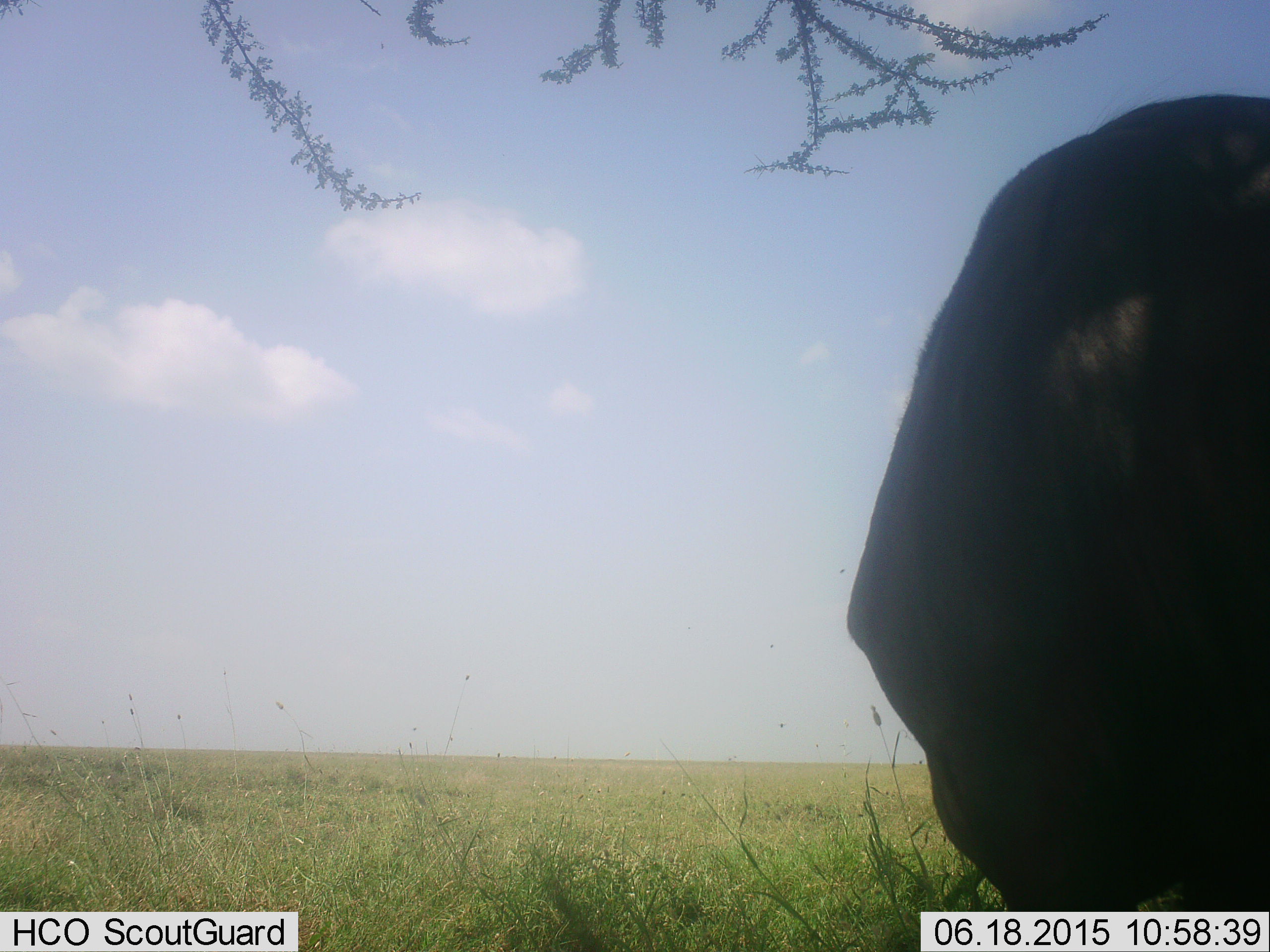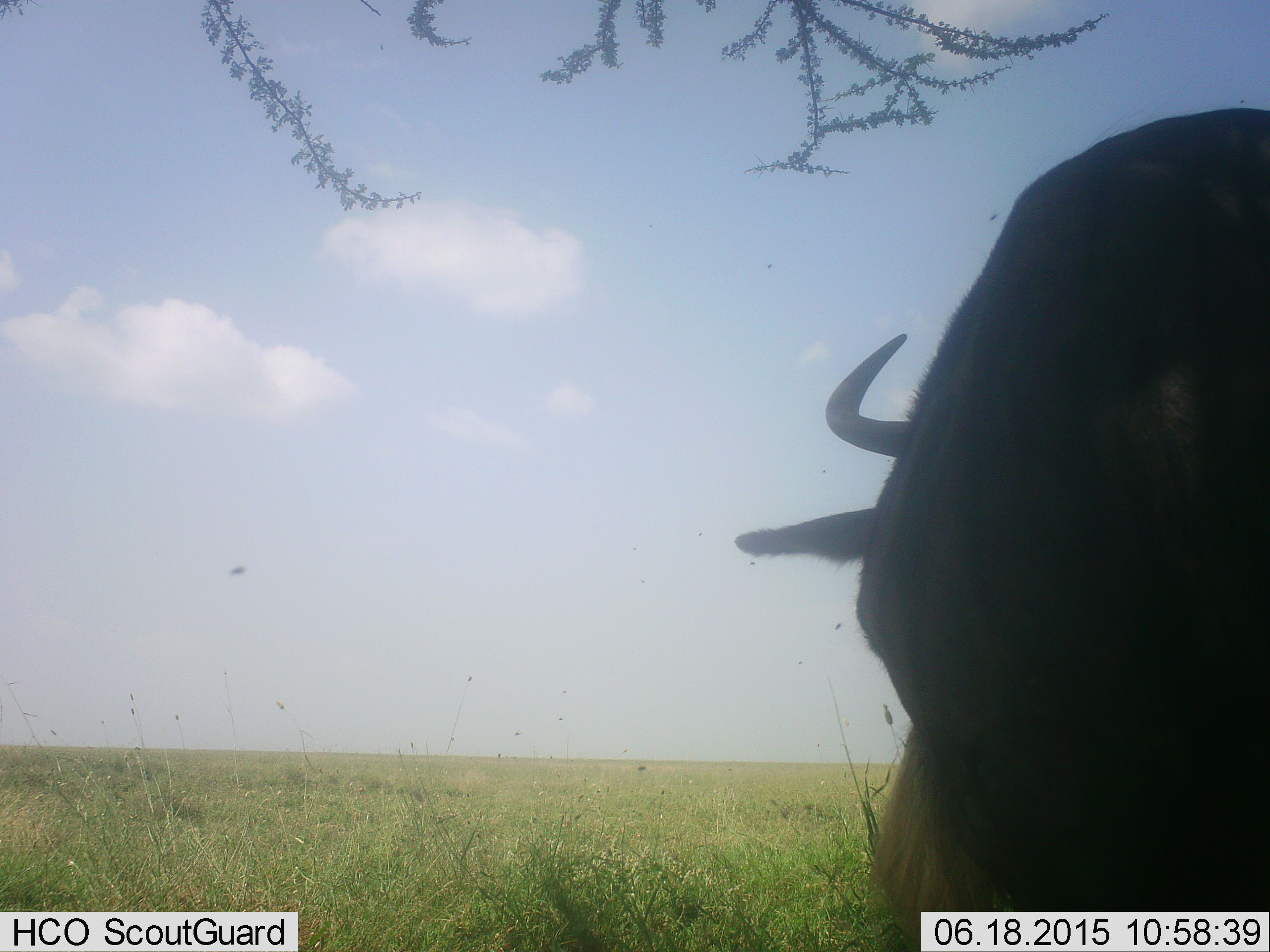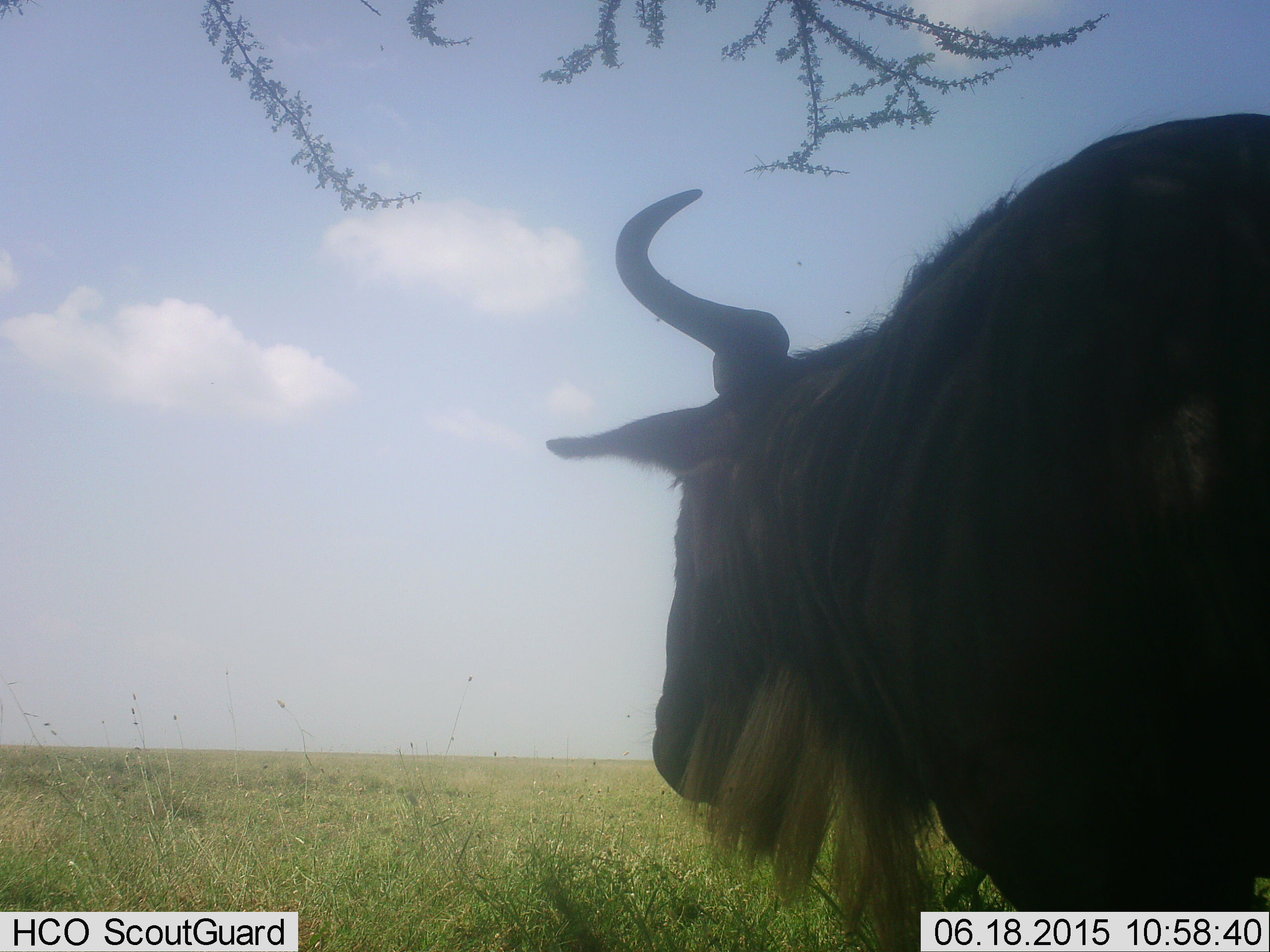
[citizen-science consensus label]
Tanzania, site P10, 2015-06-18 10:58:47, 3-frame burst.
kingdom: Animalia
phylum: Chordata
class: Mammalia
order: Artiodactyla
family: Bovidae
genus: Connochaetes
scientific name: Connochaetes taurinus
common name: blue wildebeest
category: wildebeest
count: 1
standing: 80%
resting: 0%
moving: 20%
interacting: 0%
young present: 0%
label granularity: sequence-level